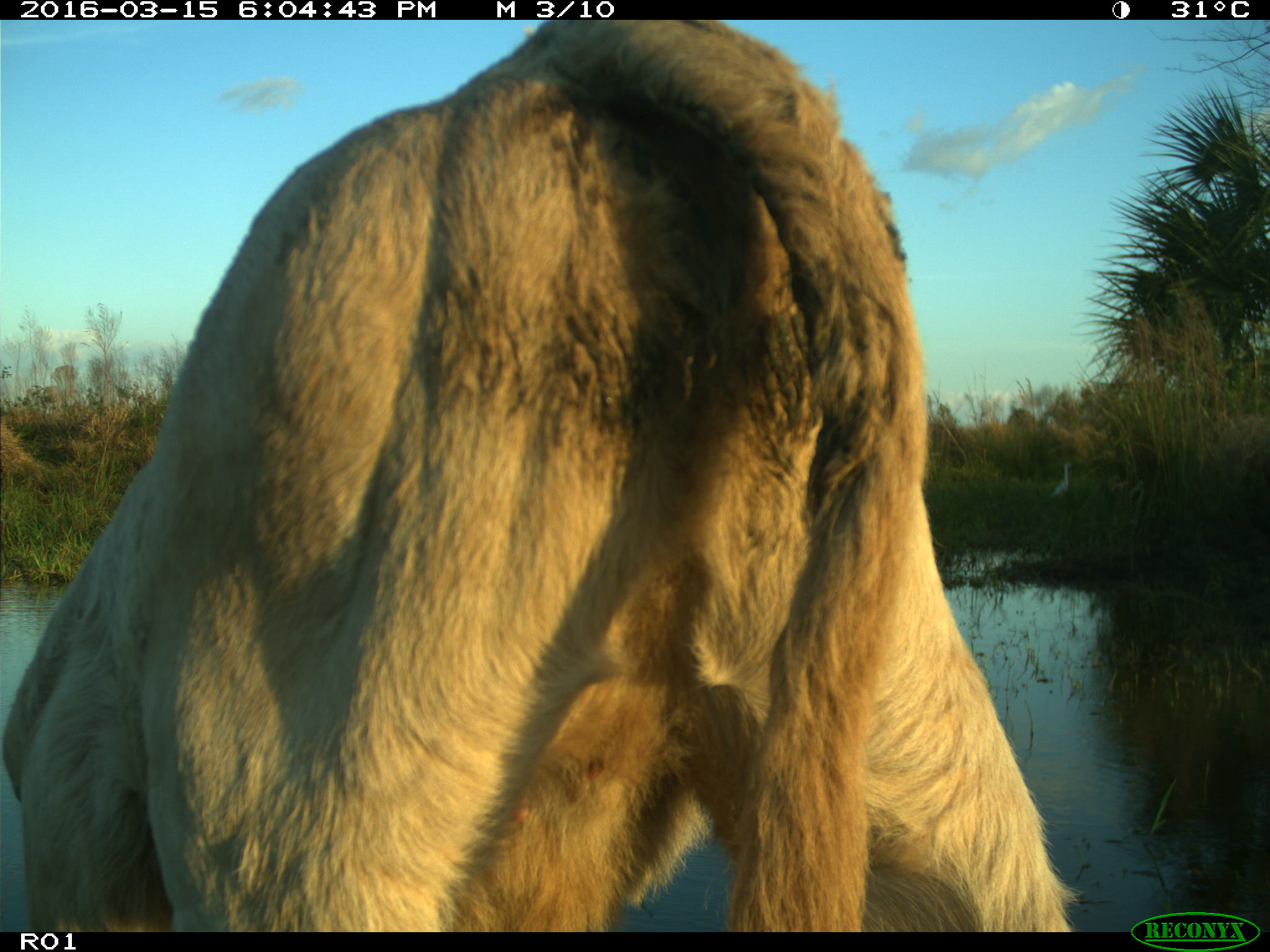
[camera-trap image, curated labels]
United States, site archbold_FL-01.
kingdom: Animalia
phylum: Chordata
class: Mammalia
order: Artiodactyla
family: Bovidae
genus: Bos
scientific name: Bos taurus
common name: domestic cow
Bos taurus (domestic cow).